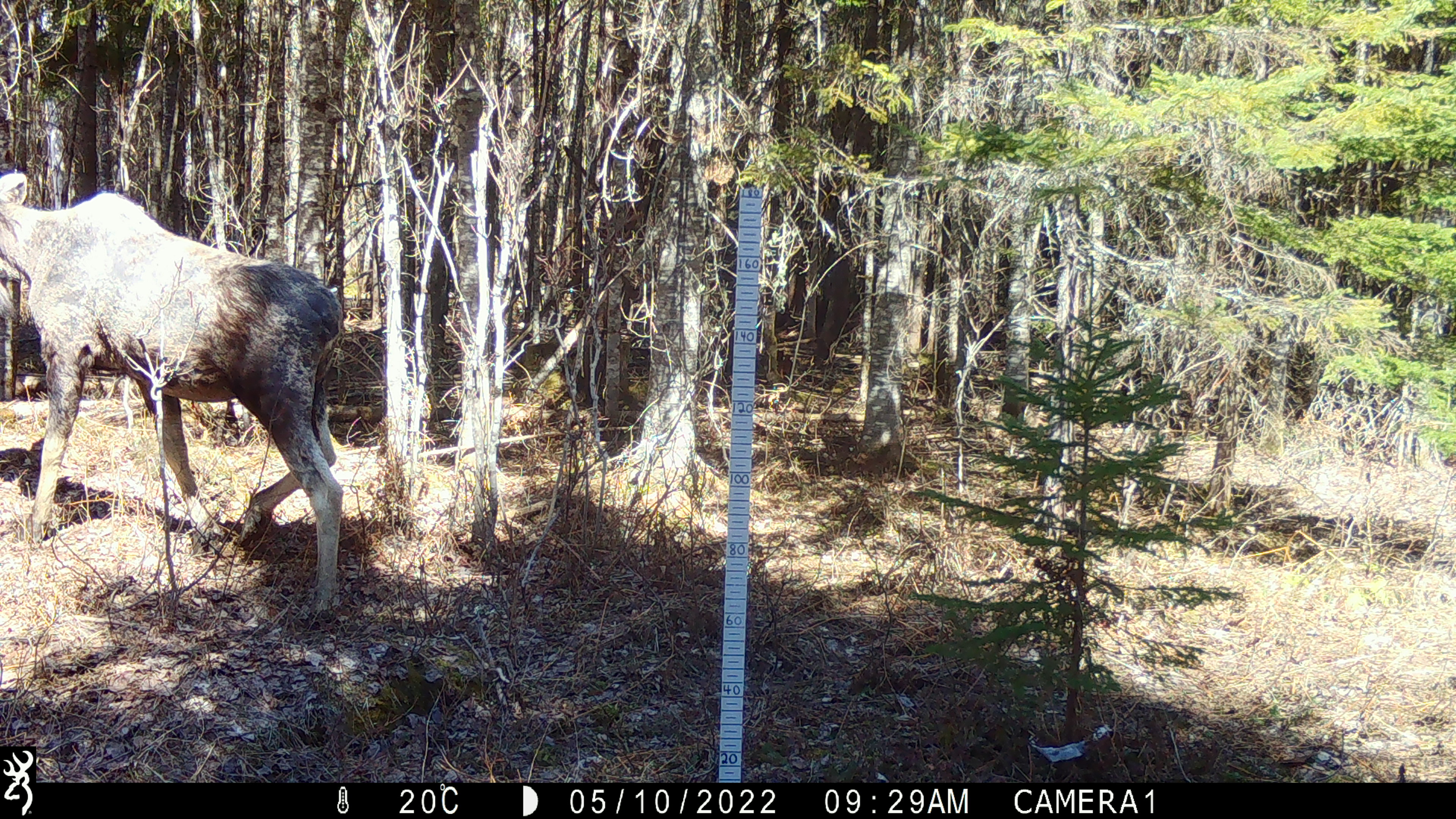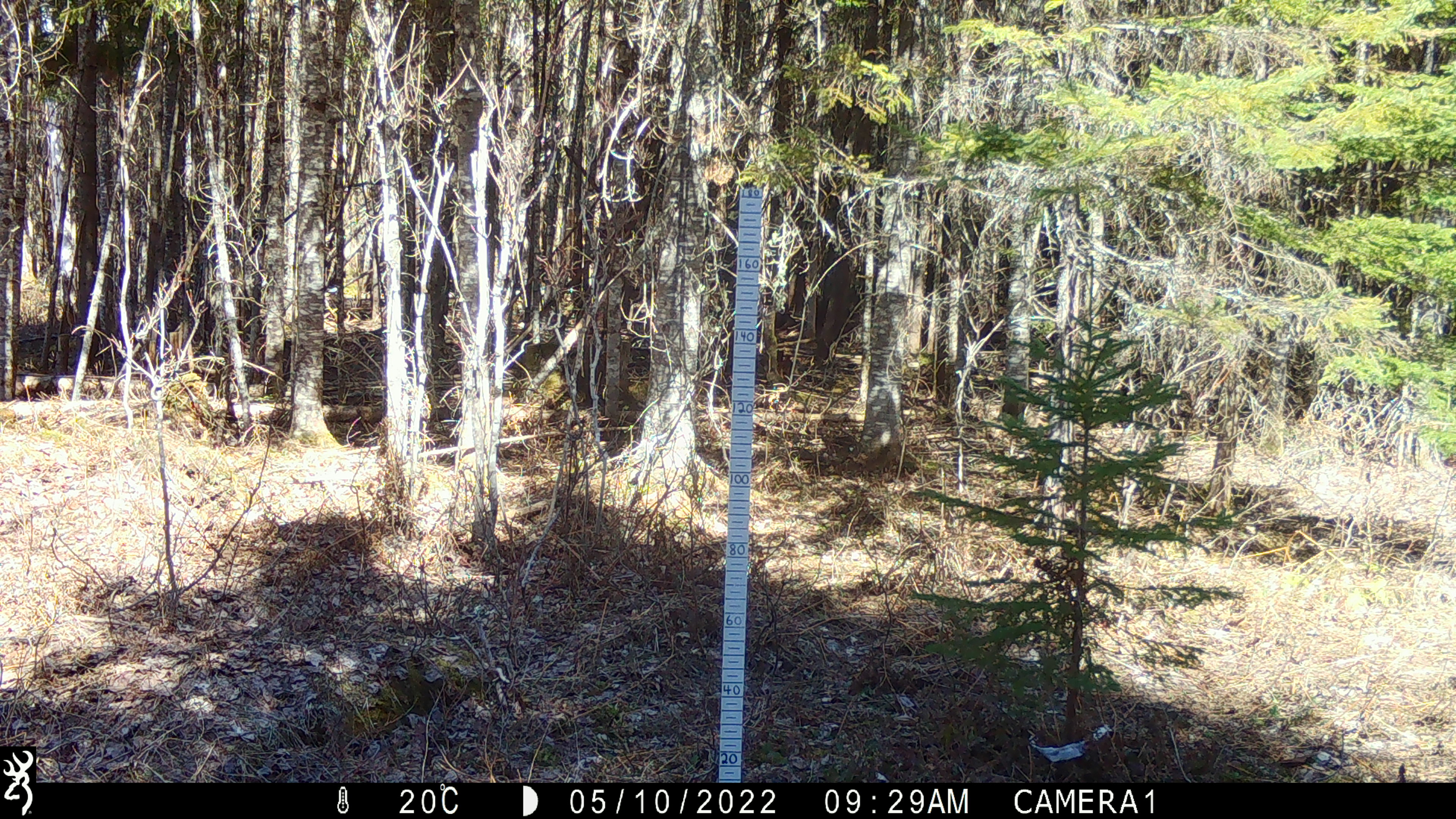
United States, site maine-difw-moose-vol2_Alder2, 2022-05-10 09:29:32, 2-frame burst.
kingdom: Animalia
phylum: Chordata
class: Mammalia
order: Artiodactyla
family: Cervidae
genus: Alces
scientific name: Alces alces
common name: moose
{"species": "moose (Alces alces)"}